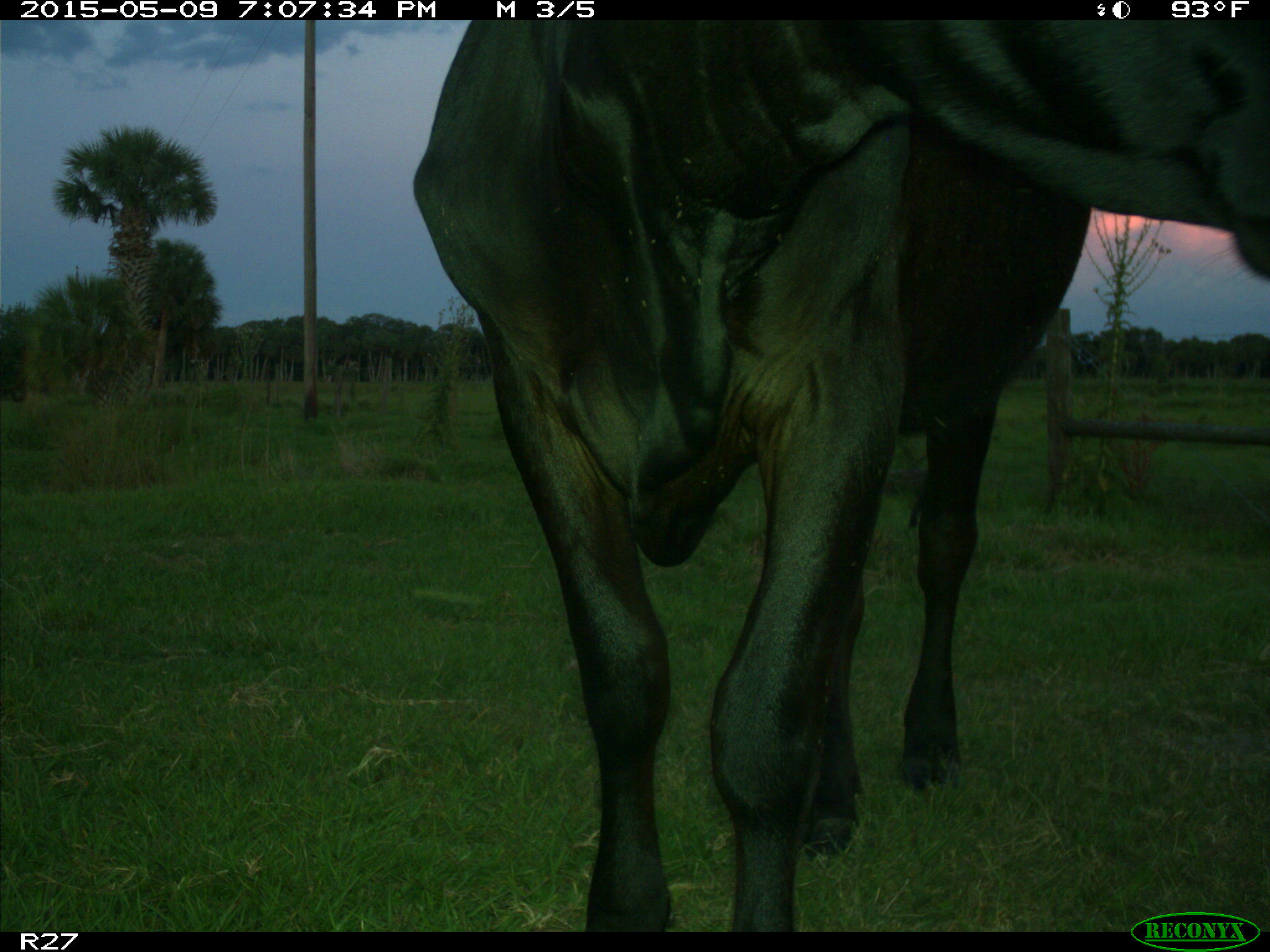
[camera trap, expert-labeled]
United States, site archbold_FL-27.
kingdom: Animalia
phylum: Chordata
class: Mammalia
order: Artiodactyla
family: Bovidae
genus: Bos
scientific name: Bos taurus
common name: domestic cow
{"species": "Bos taurus (domestic cow)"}